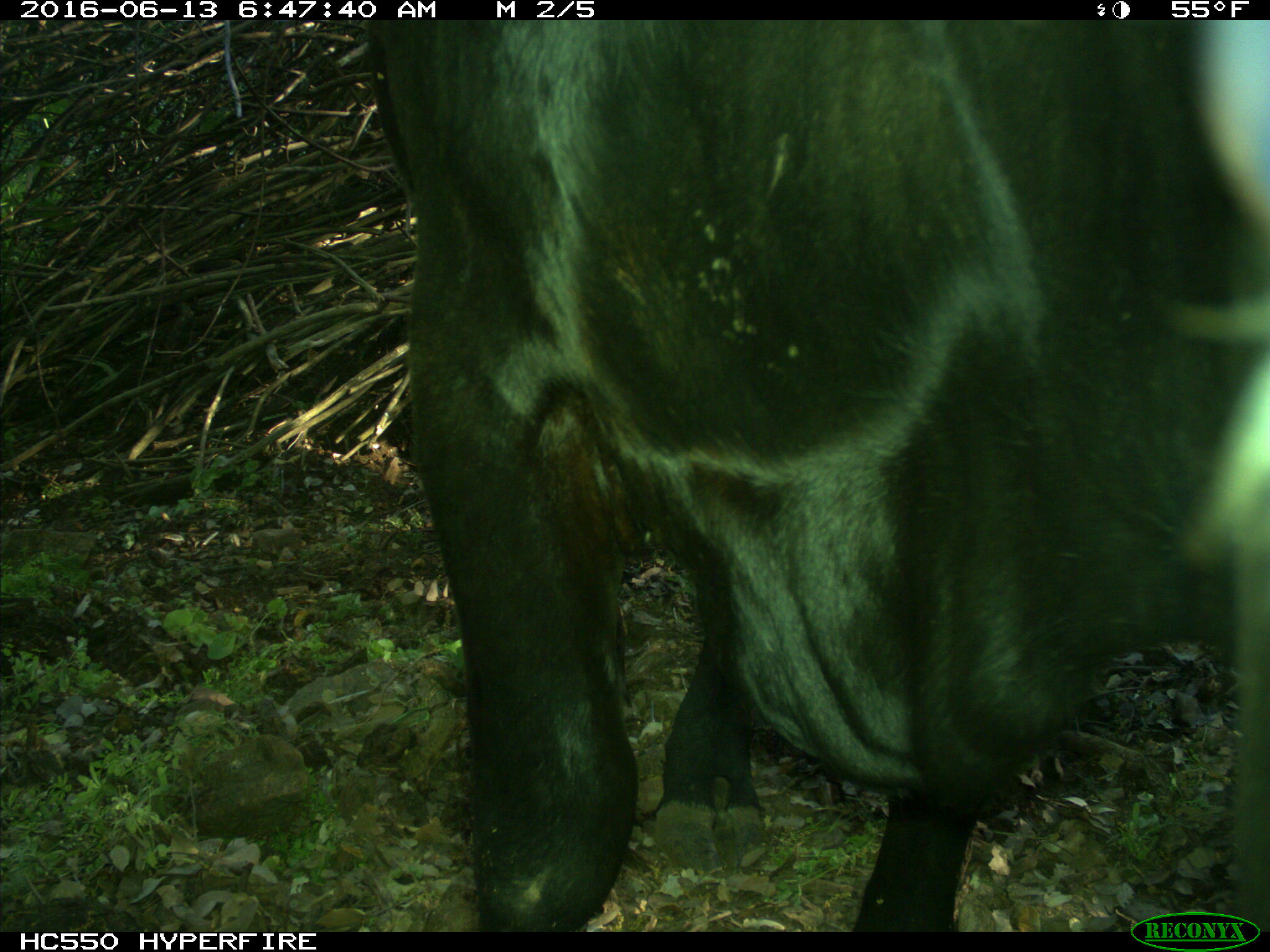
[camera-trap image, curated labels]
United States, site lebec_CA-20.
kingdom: Animalia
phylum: Chordata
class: Mammalia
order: Artiodactyla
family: Bovidae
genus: Bos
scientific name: Bos taurus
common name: domestic cow